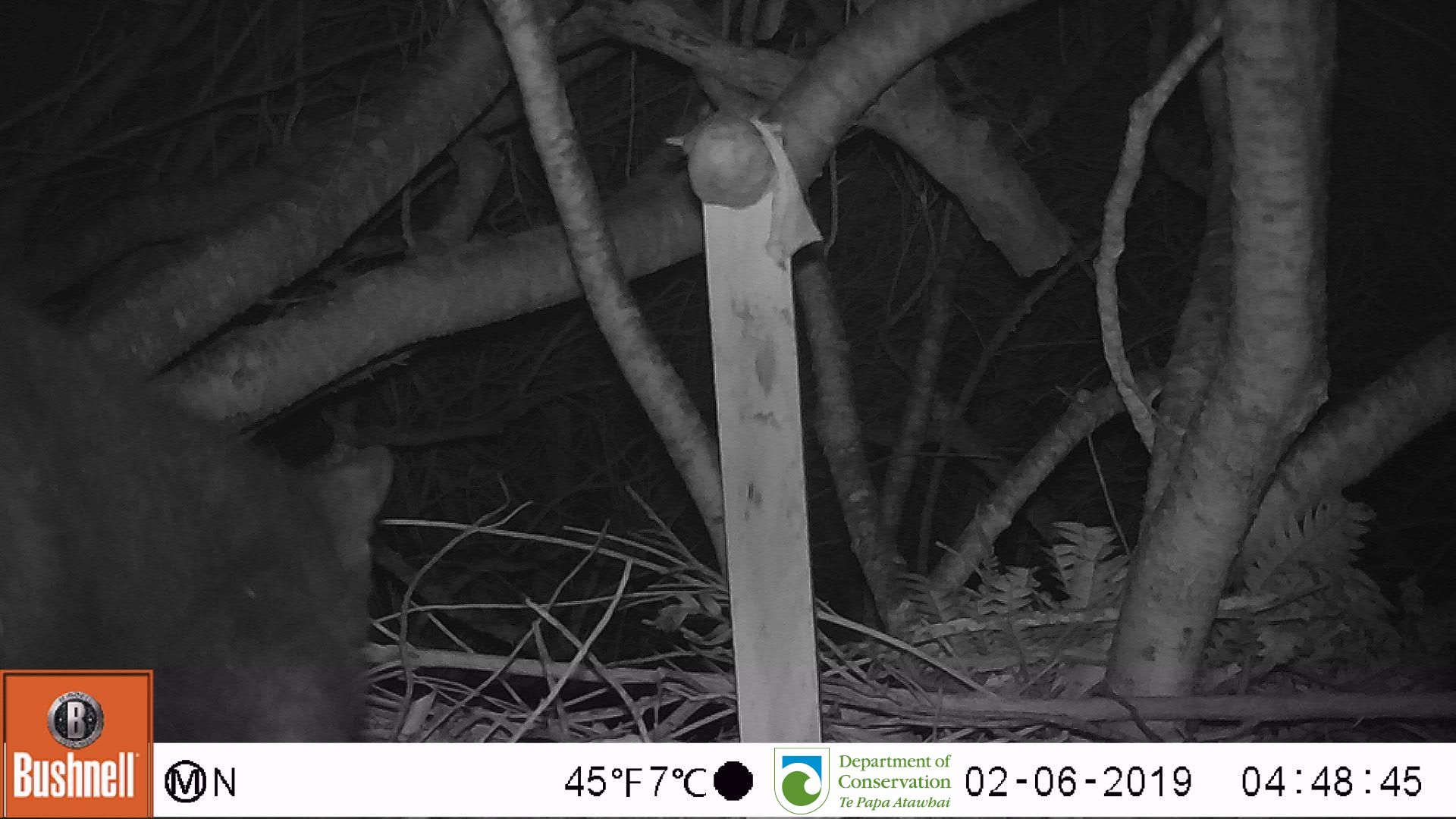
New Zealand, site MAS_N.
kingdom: Animalia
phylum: Chordata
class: Mammalia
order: Carnivora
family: Felidae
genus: Felis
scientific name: Felis catus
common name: domestic cat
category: cat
Cat (domestic cat) (Felis catus).